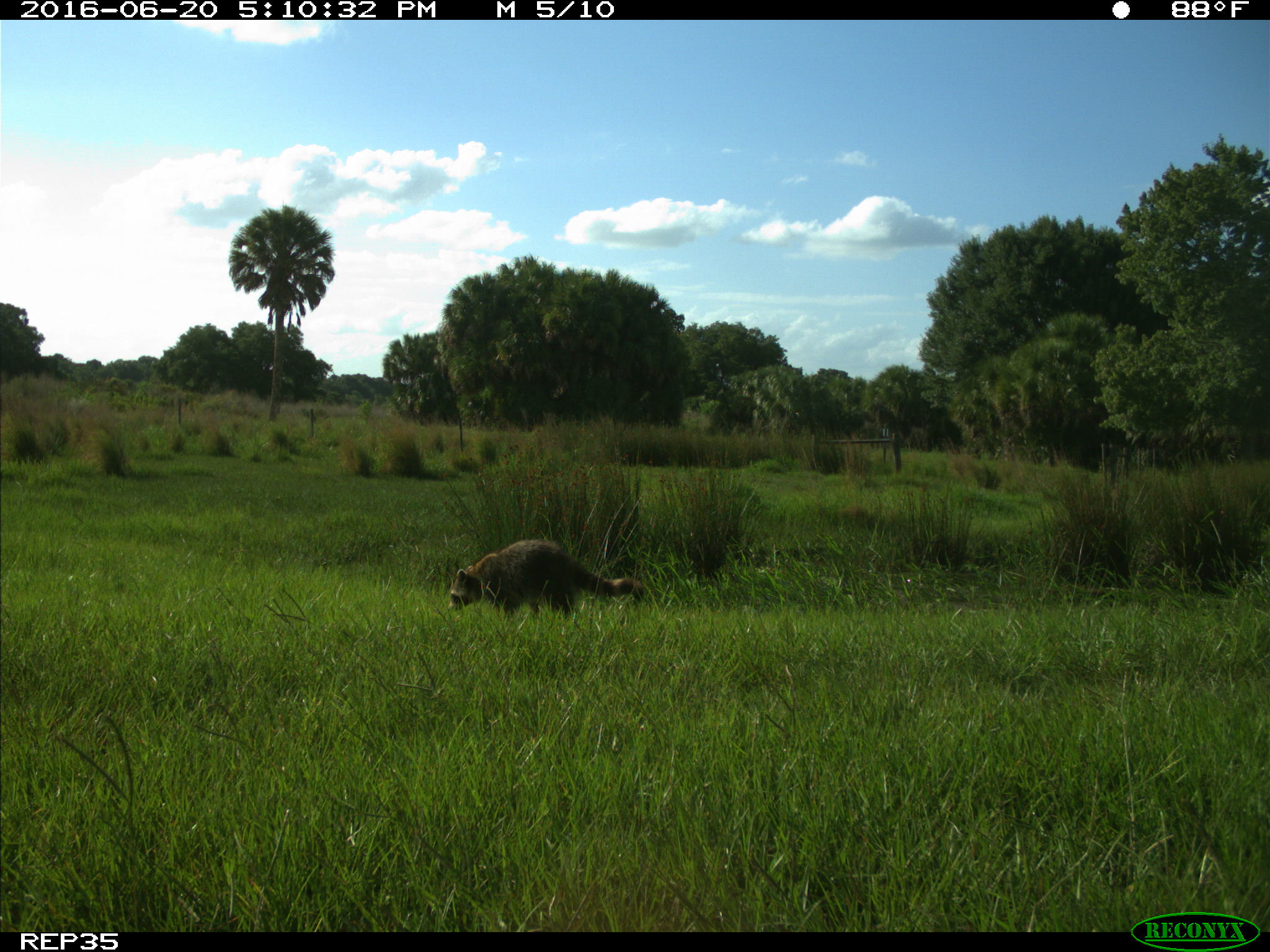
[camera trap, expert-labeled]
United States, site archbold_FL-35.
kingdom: Animalia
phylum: Chordata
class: Mammalia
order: Carnivora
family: Procyonidae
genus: Procyon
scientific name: Procyon lotor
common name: common raccoon